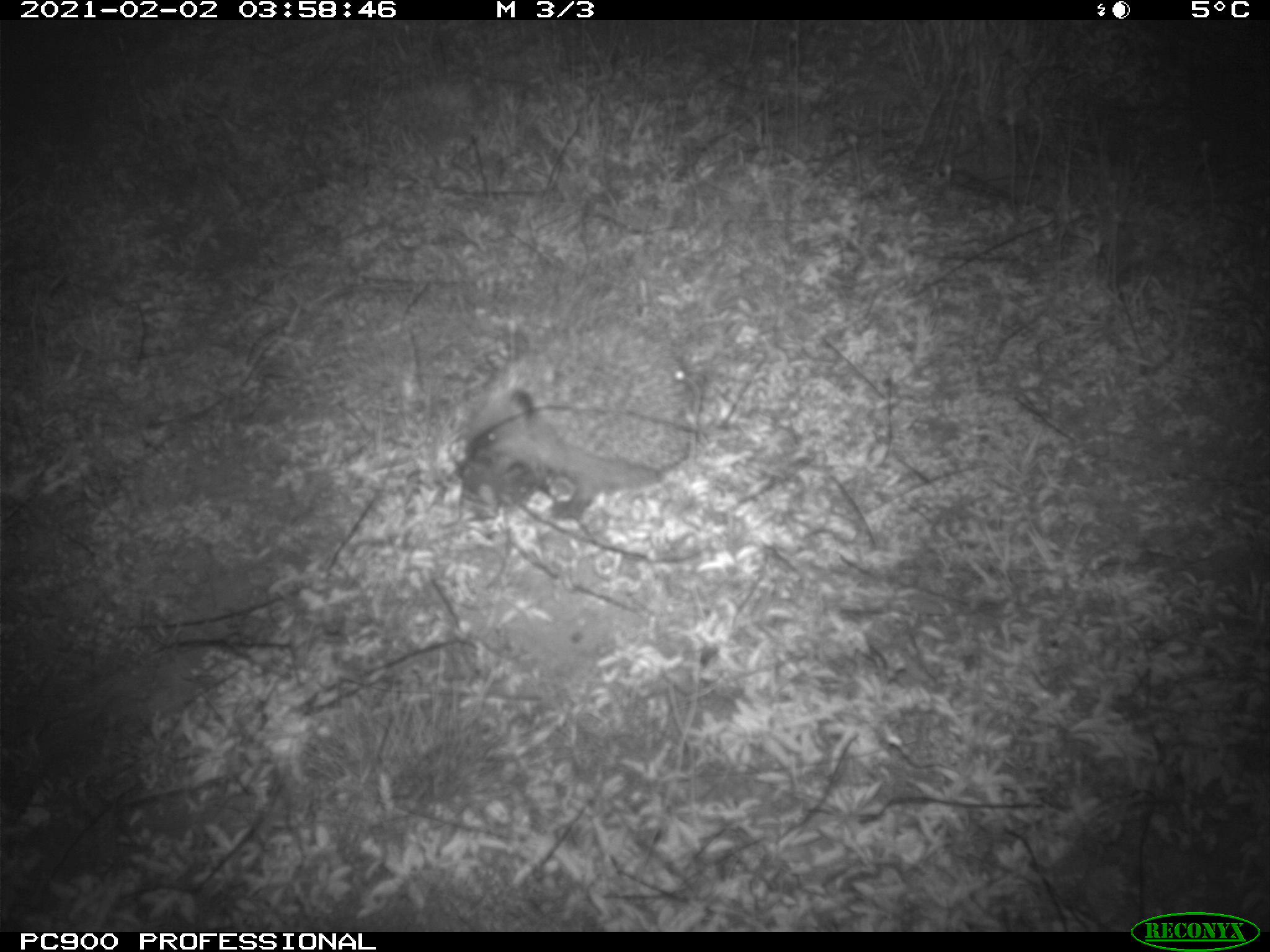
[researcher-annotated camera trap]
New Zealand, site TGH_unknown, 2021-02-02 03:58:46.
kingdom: Animalia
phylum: Chordata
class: Mammalia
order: Eulipotyphla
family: Erinaceidae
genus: Erinaceus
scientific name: Erinaceus europaeus europaeus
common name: european hedgehog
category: hedgehog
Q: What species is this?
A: Hedgehog (european hedgehog) (Erinaceus europaeus europaeus).